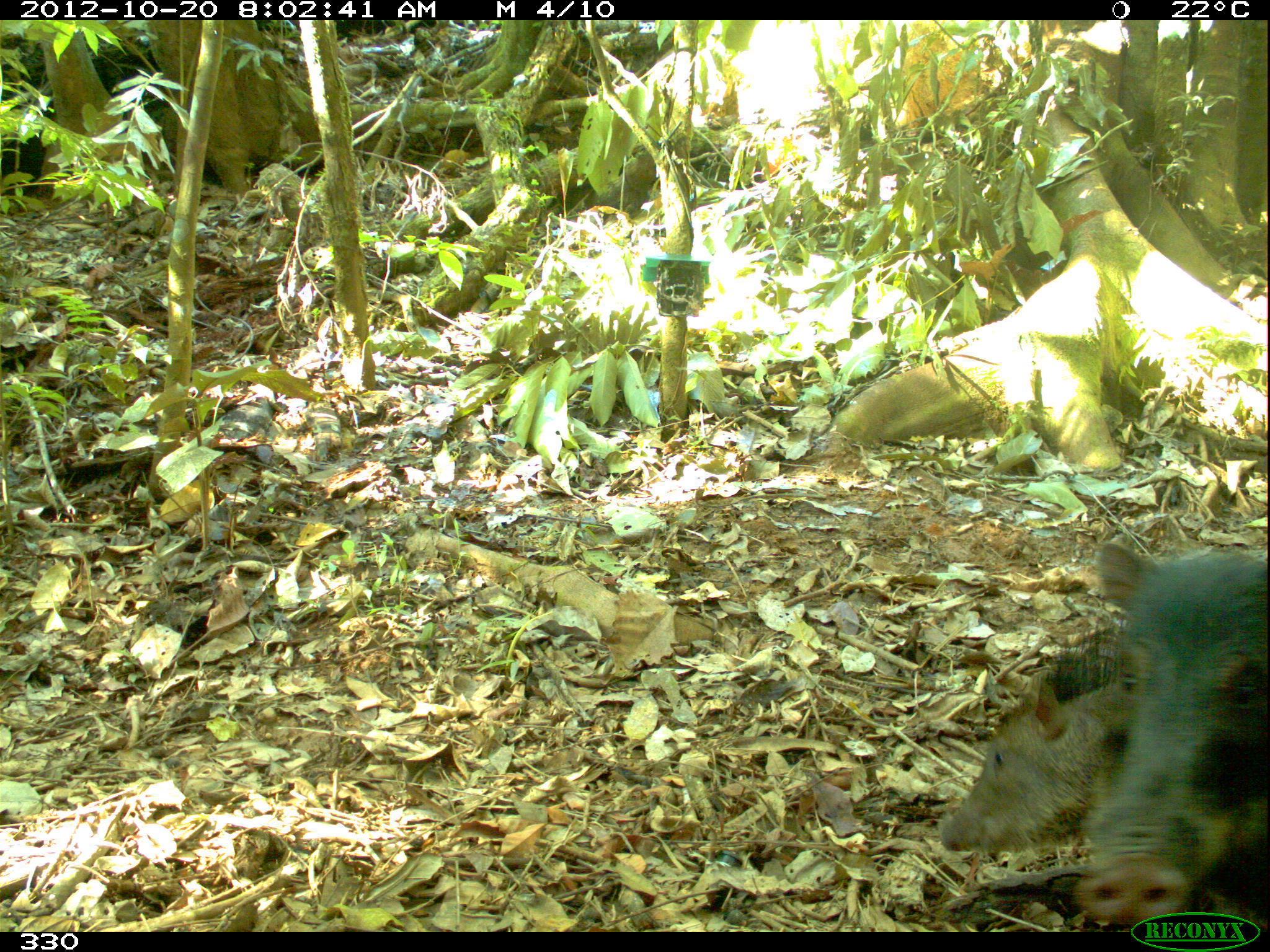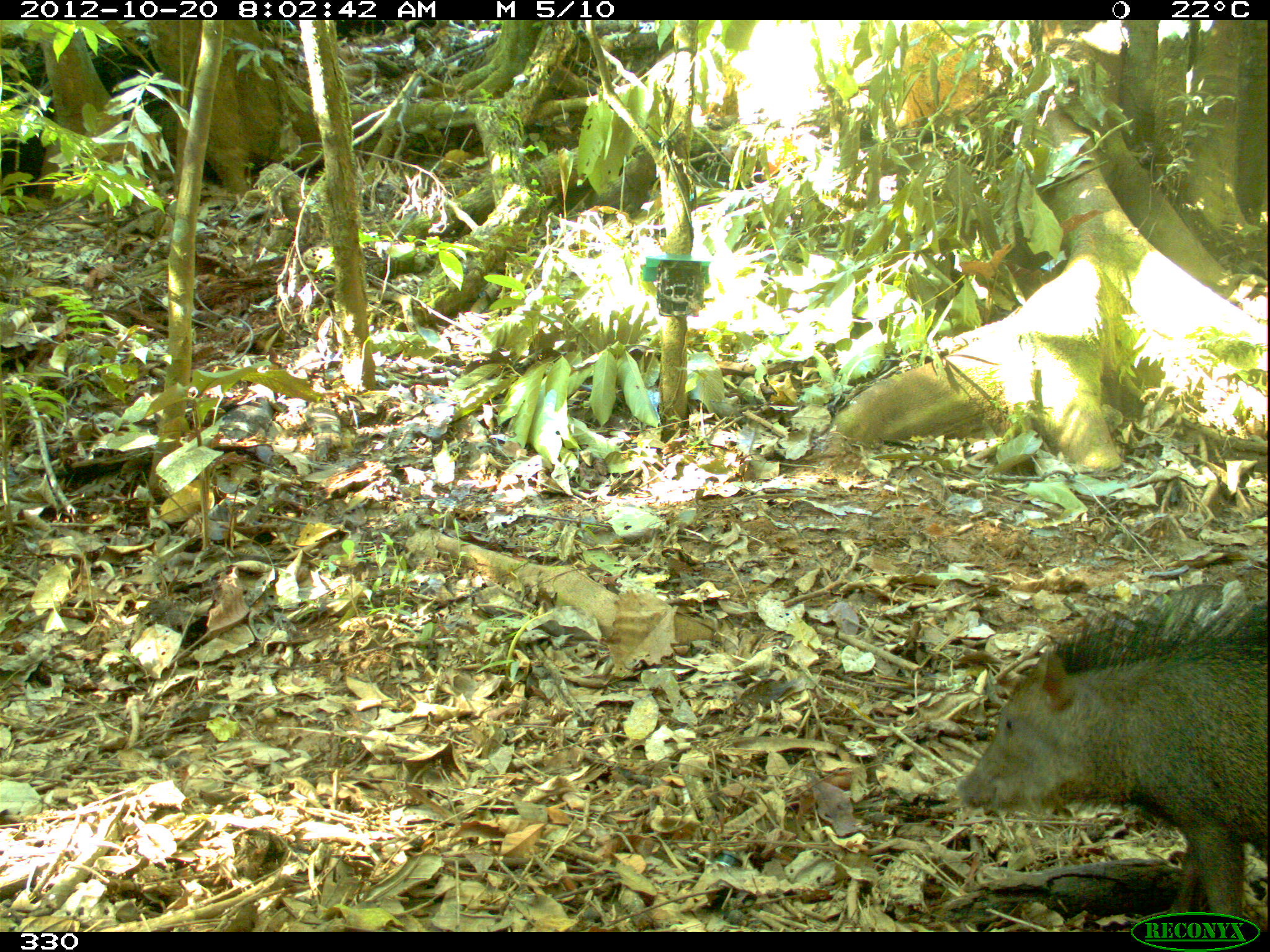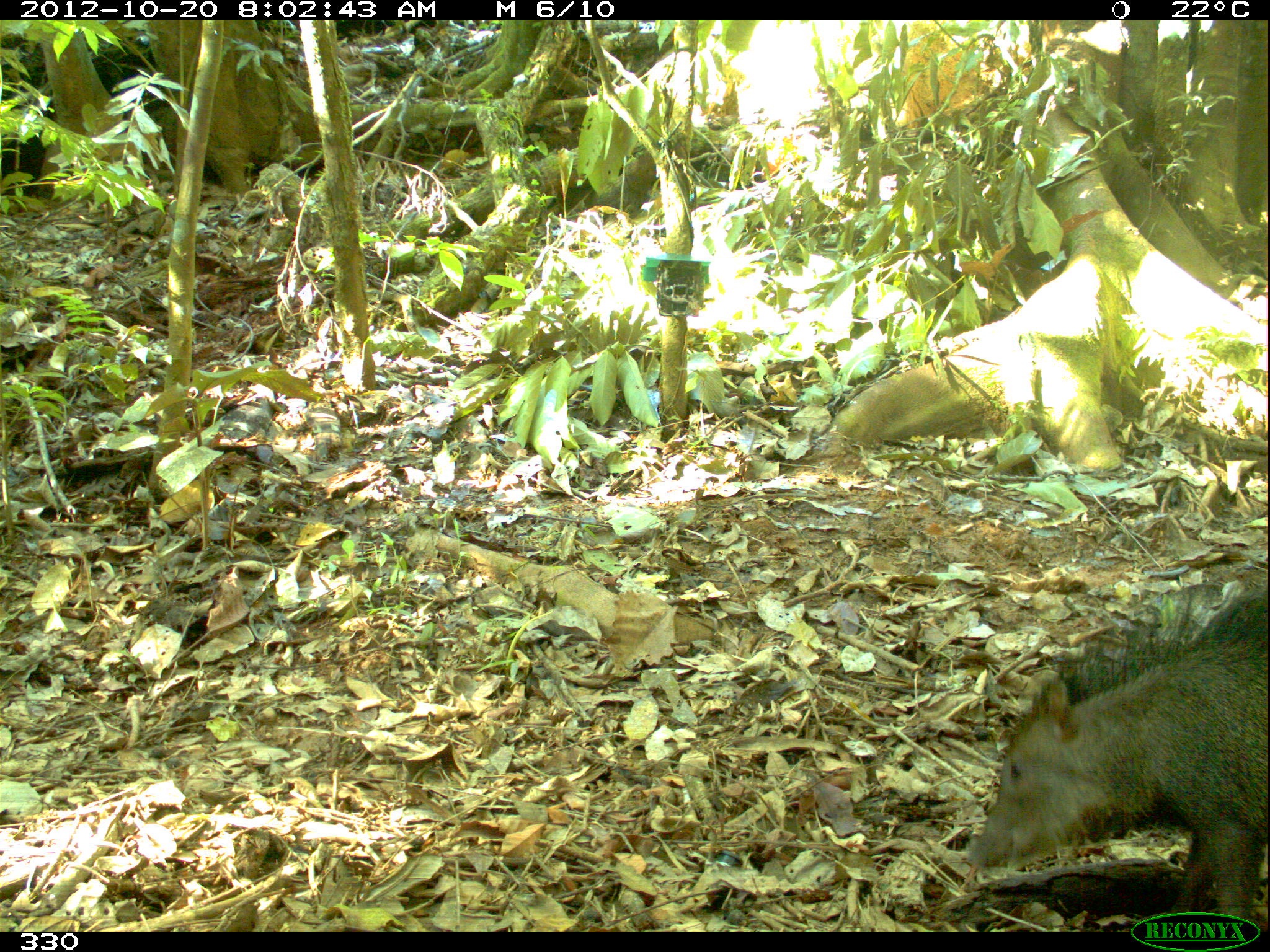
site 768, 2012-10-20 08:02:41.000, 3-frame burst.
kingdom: Animalia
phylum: Chordata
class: Mammalia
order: Artiodactyla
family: Tayassuidae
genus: Tayassu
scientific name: Tayassu pecari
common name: white-lipped peccary